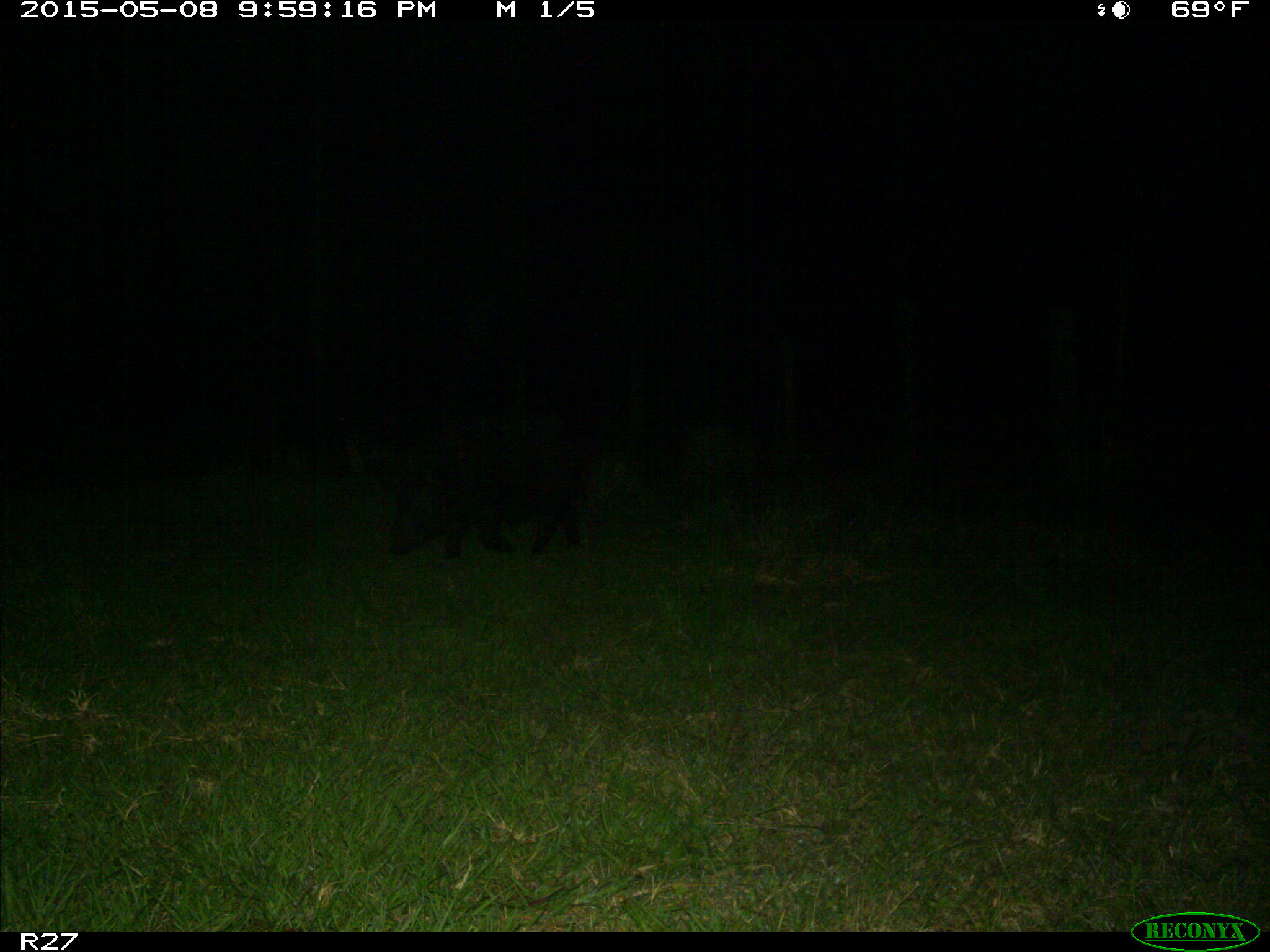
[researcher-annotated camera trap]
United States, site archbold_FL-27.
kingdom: Animalia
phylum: Chordata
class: Mammalia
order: Artiodactyla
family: Suidae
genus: Sus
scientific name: Sus scrofa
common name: wild boar